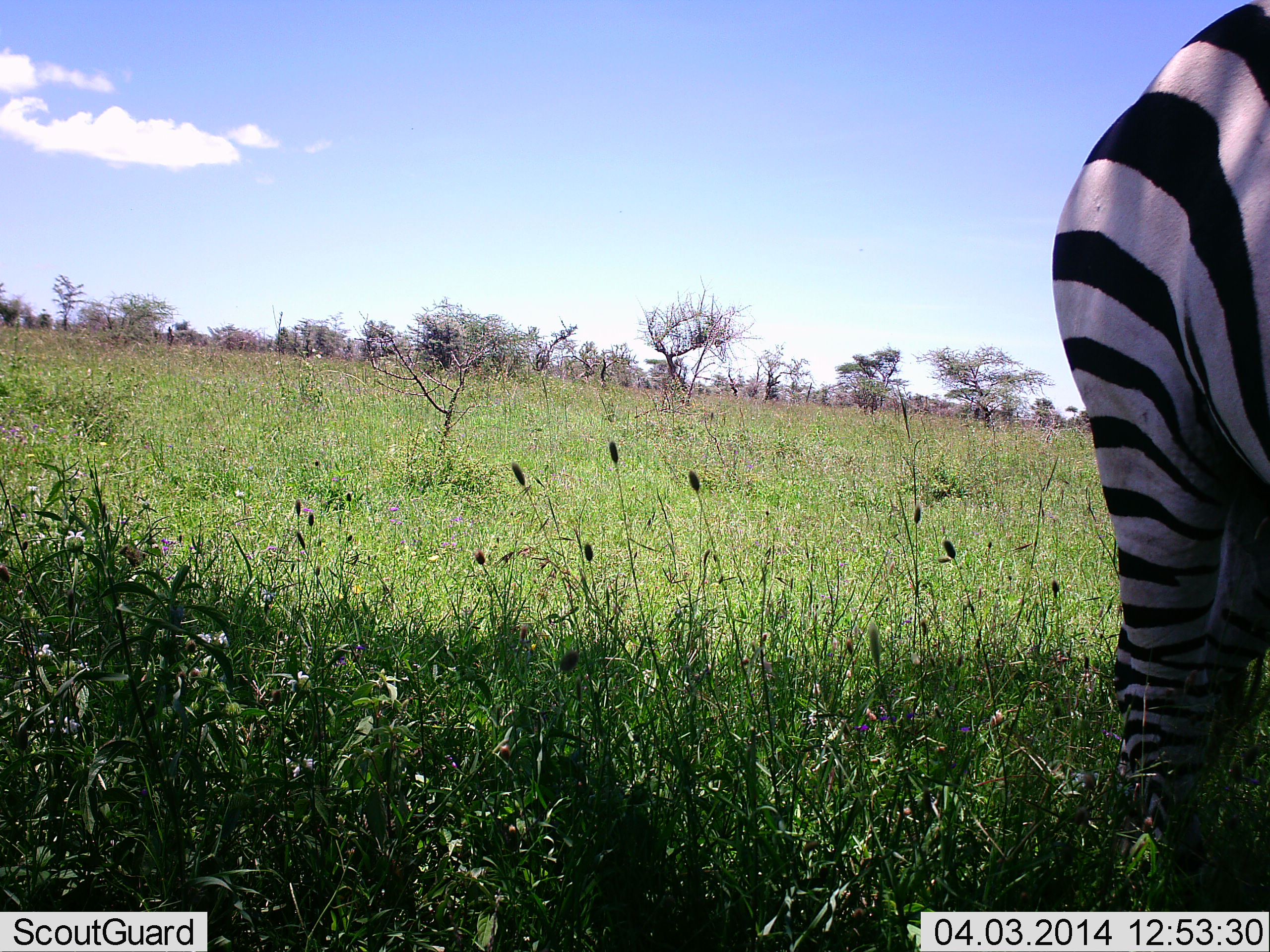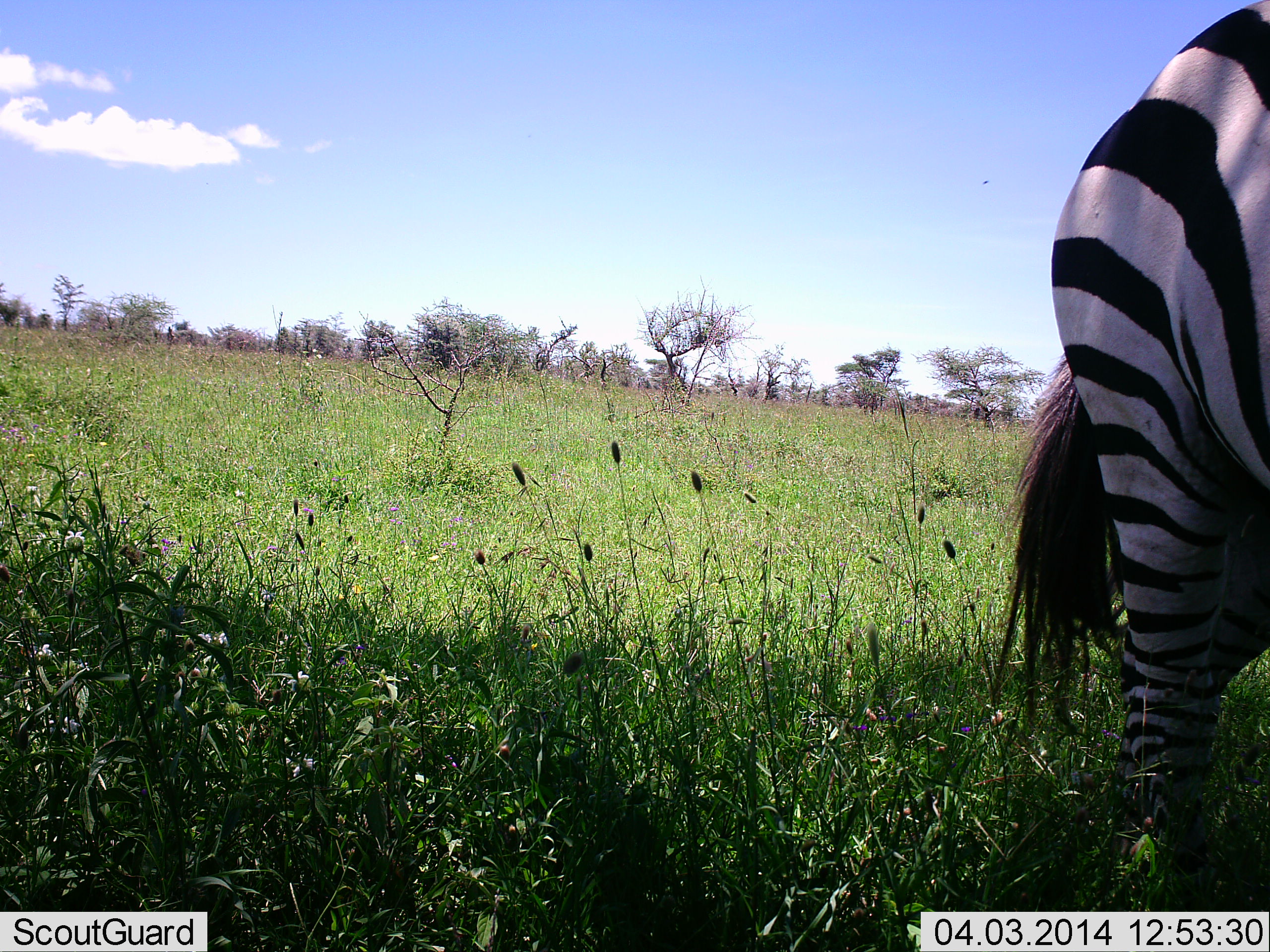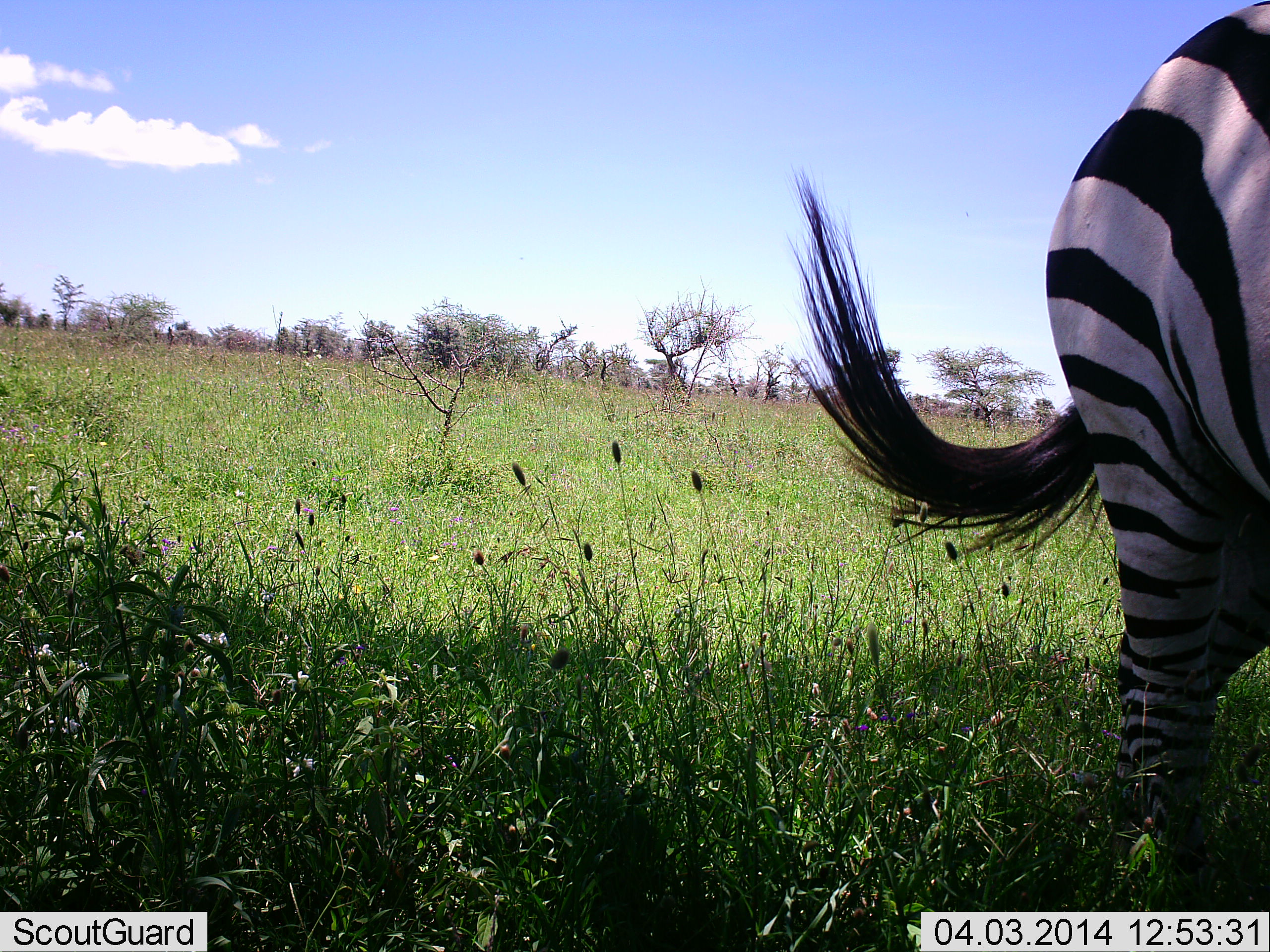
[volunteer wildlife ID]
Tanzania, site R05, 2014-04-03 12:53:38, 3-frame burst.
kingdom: Animalia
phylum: Chordata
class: Mammalia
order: Perissodactyla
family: Equidae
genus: Equus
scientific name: Equus quagga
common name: plains zebra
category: zebra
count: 1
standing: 100%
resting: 0%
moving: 0%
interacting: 0%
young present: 0%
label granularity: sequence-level